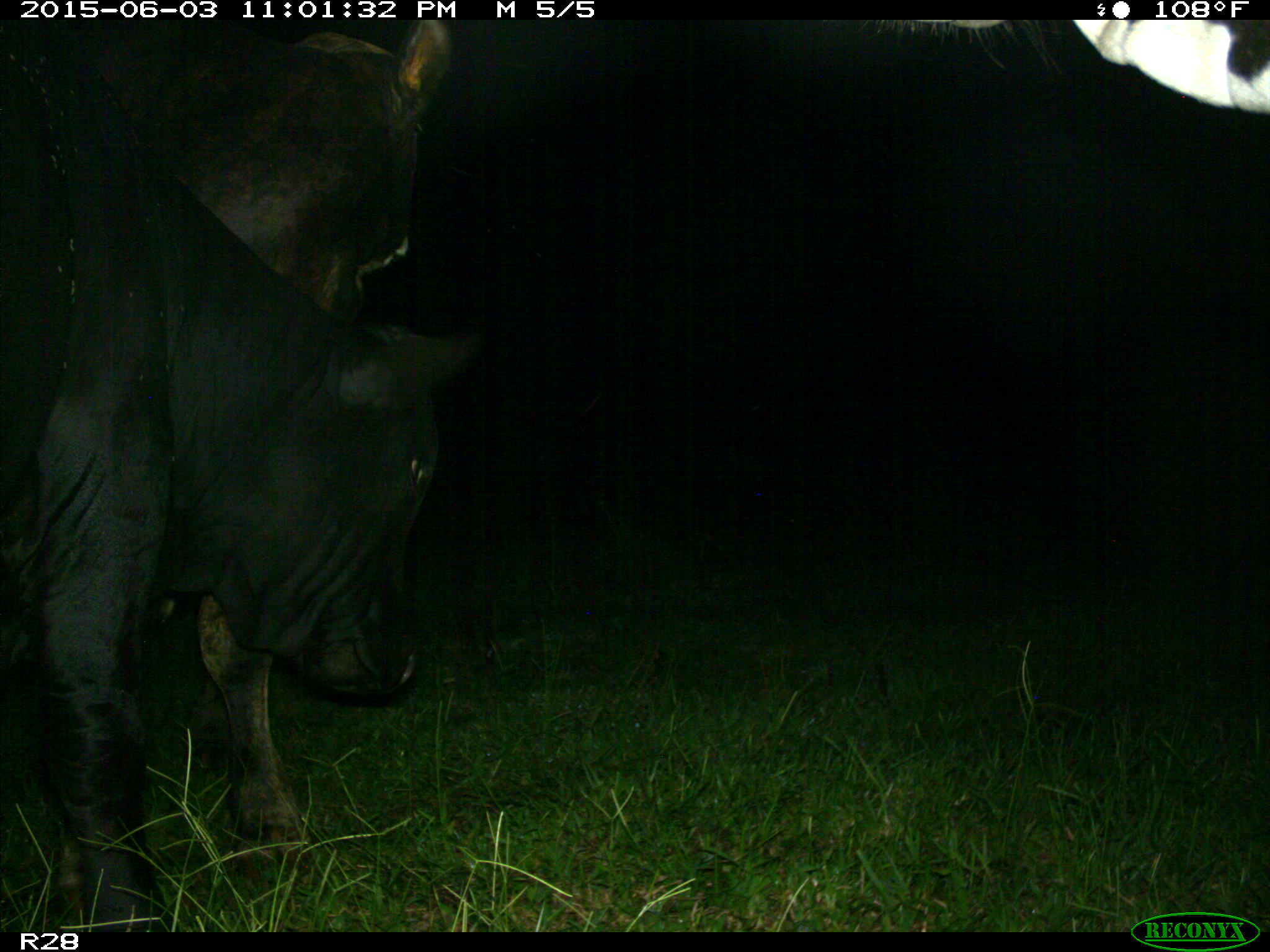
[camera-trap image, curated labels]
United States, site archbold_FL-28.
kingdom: Animalia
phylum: Chordata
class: Mammalia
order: Artiodactyla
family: Bovidae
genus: Bos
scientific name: Bos taurus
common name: domestic cow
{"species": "Bos taurus (domestic cow)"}